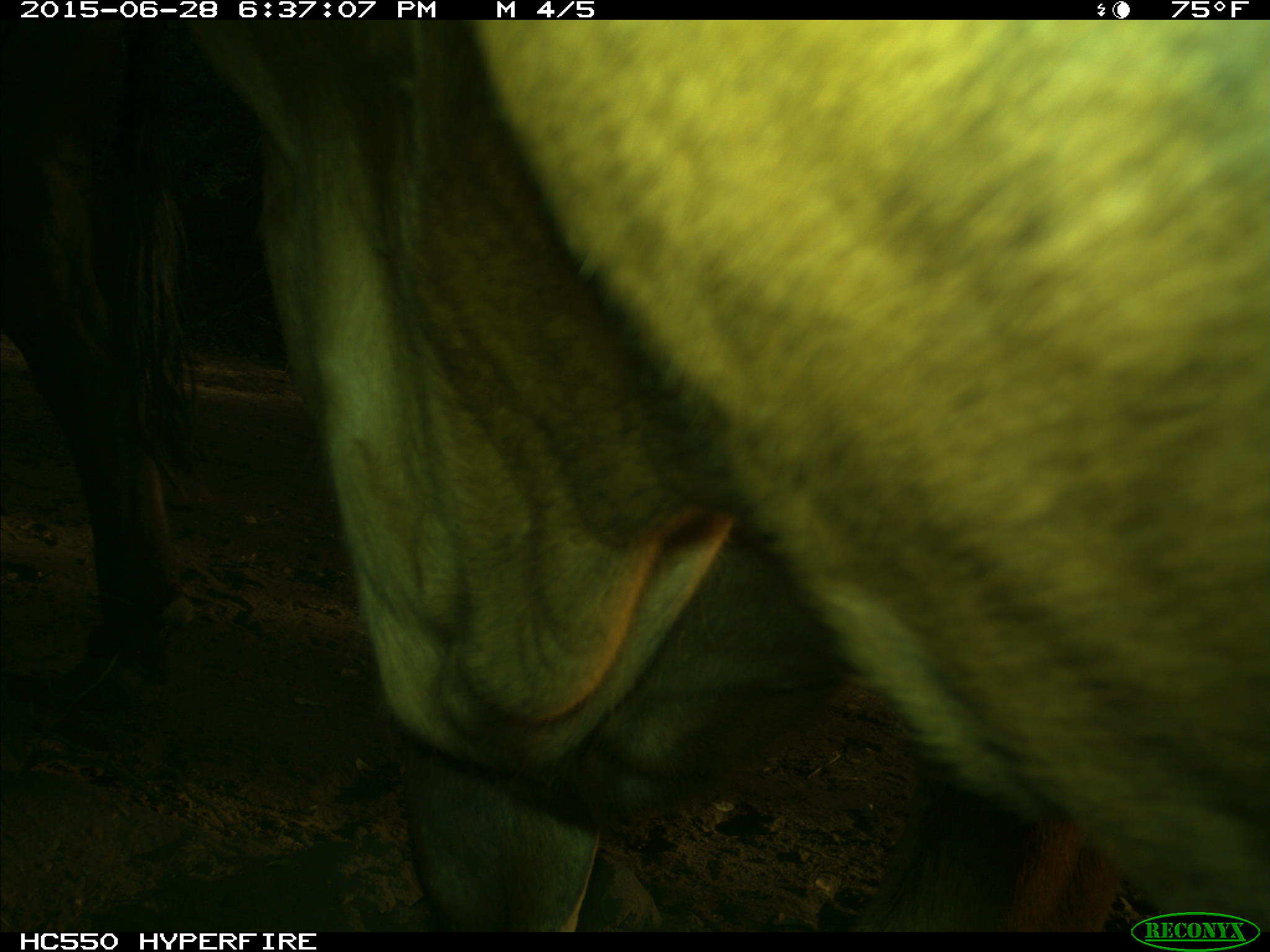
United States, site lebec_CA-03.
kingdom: Animalia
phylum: Chordata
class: Mammalia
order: Artiodactyla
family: Bovidae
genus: Bos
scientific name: Bos taurus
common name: domestic cow